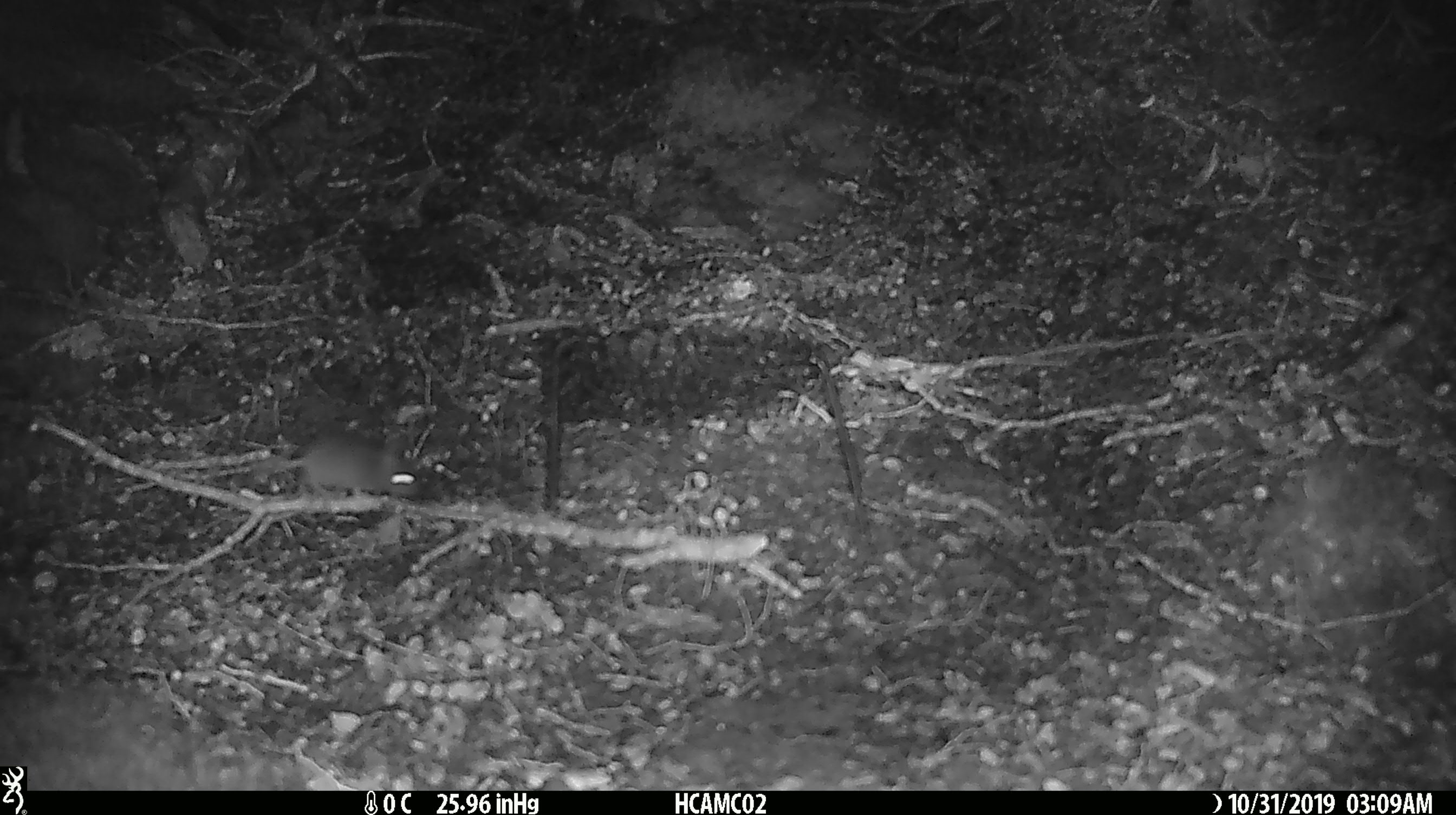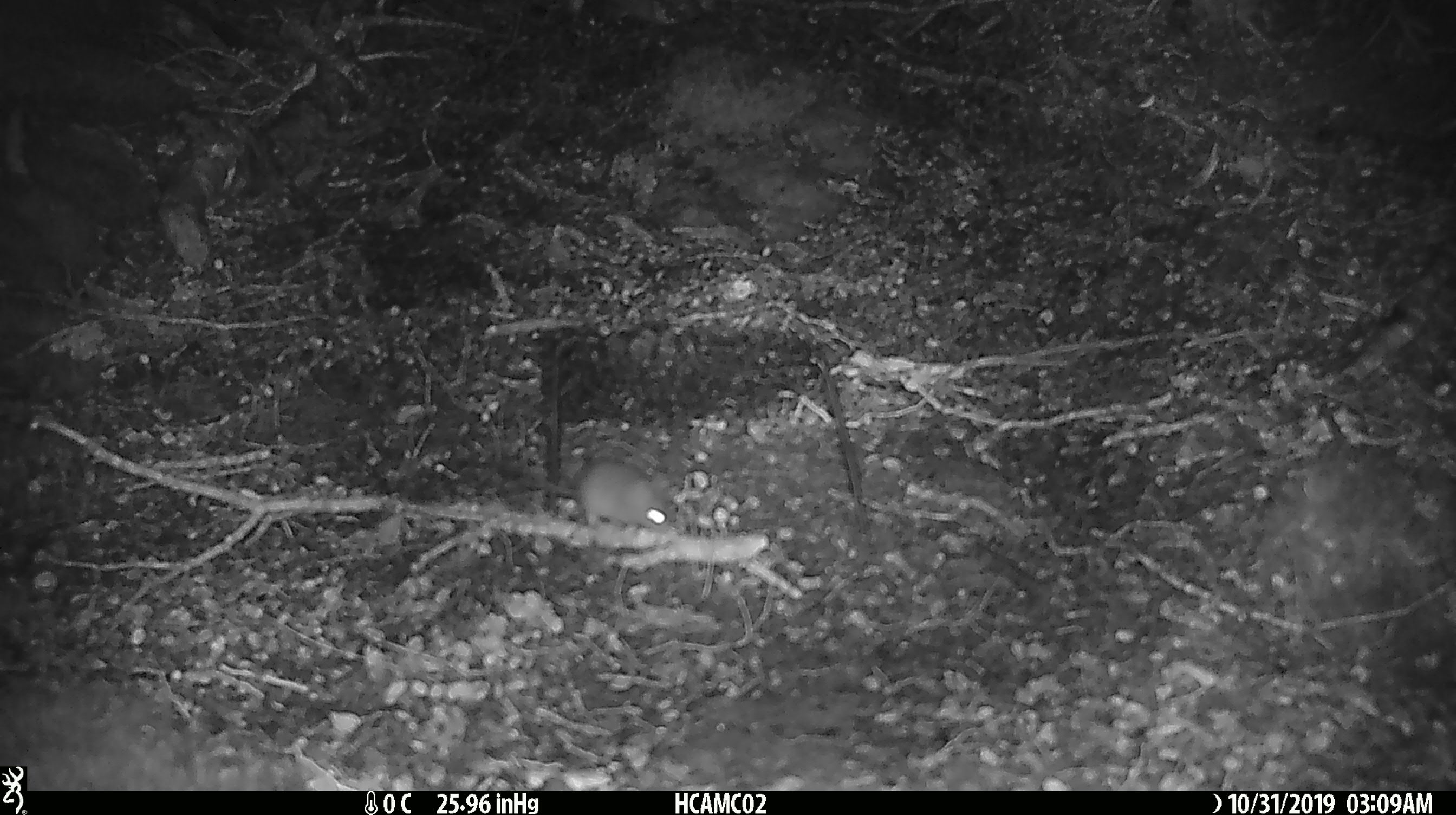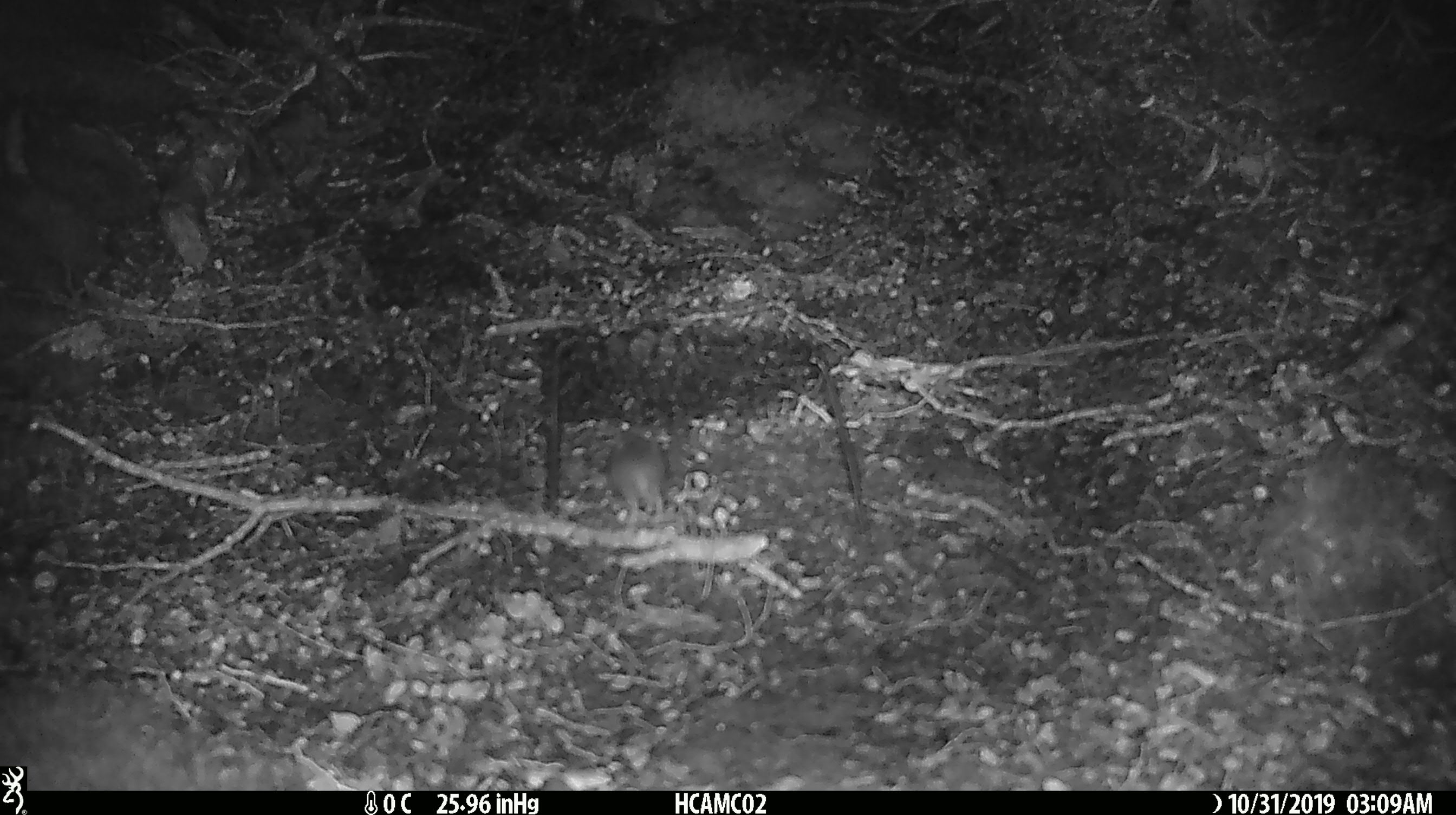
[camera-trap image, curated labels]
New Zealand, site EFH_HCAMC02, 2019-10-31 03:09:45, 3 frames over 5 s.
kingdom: Animalia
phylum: Chordata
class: Mammalia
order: Rodentia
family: Muridae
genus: Mus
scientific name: Mus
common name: mouse